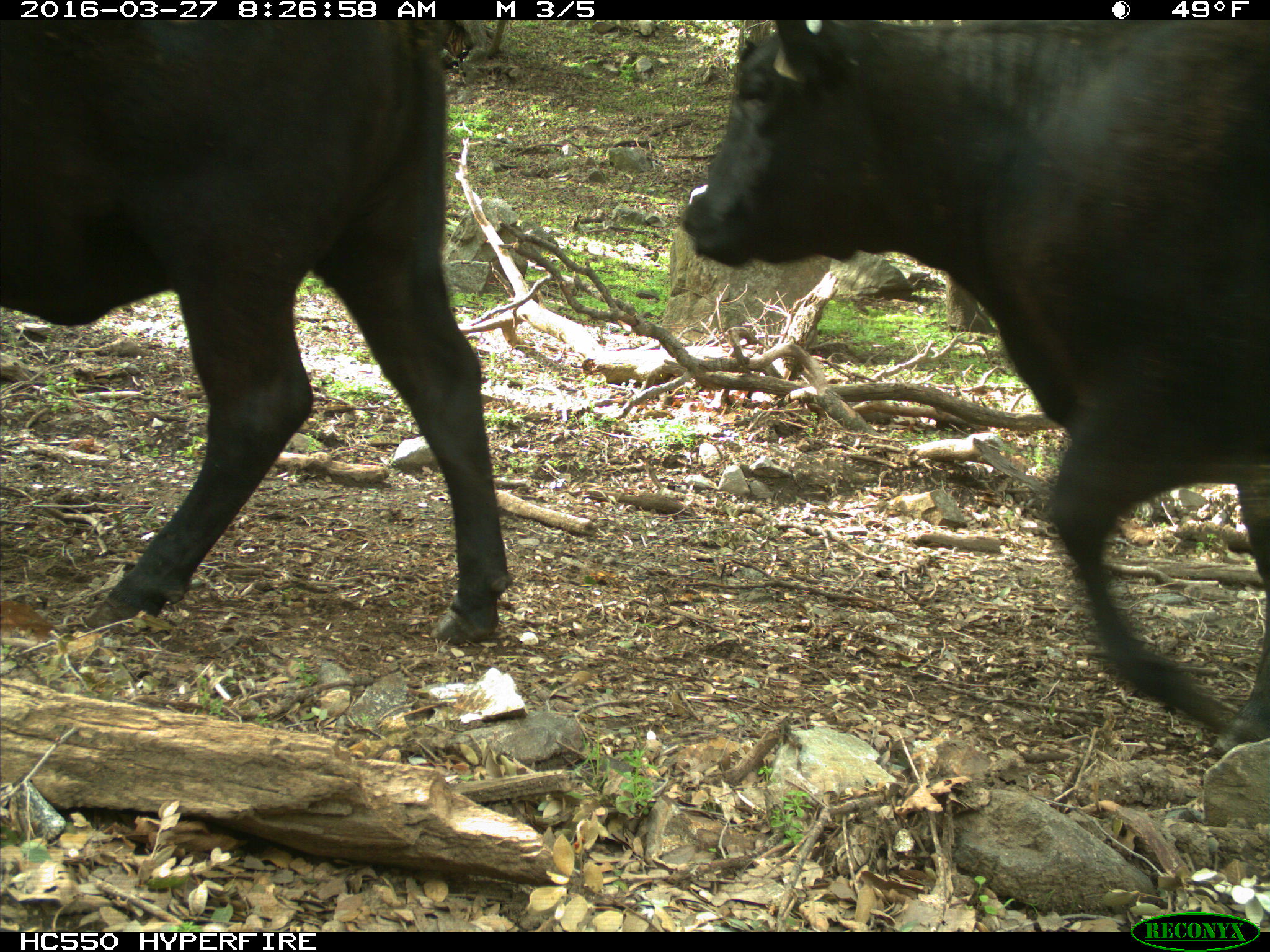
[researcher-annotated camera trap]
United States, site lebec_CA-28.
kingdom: Animalia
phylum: Chordata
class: Mammalia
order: Artiodactyla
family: Bovidae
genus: Bos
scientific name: Bos taurus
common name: domestic cow